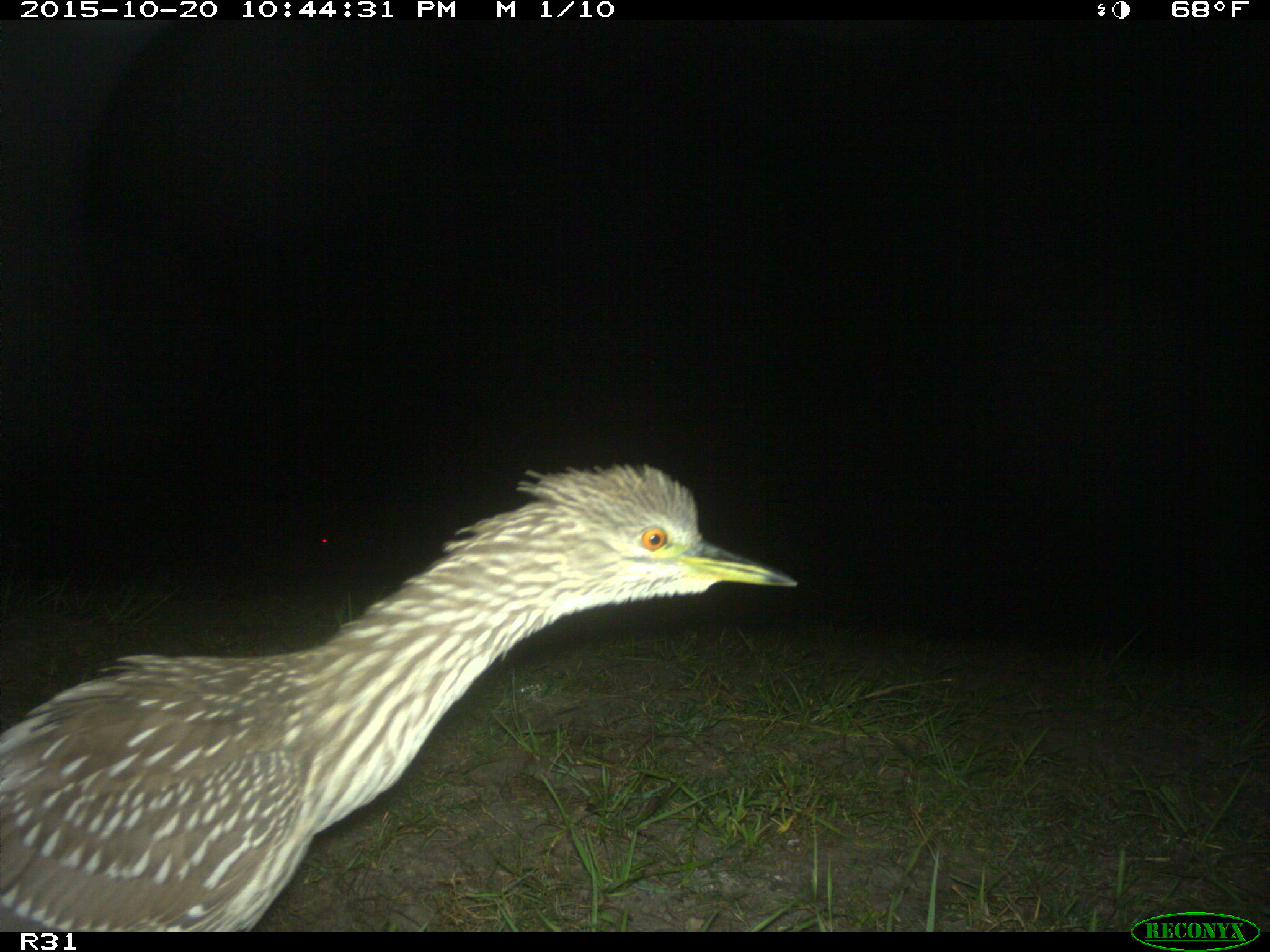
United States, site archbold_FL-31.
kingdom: Animalia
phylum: Chordata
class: Aves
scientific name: Aves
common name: birds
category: unidentified bird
Unidentified bird (birds) (Aves).